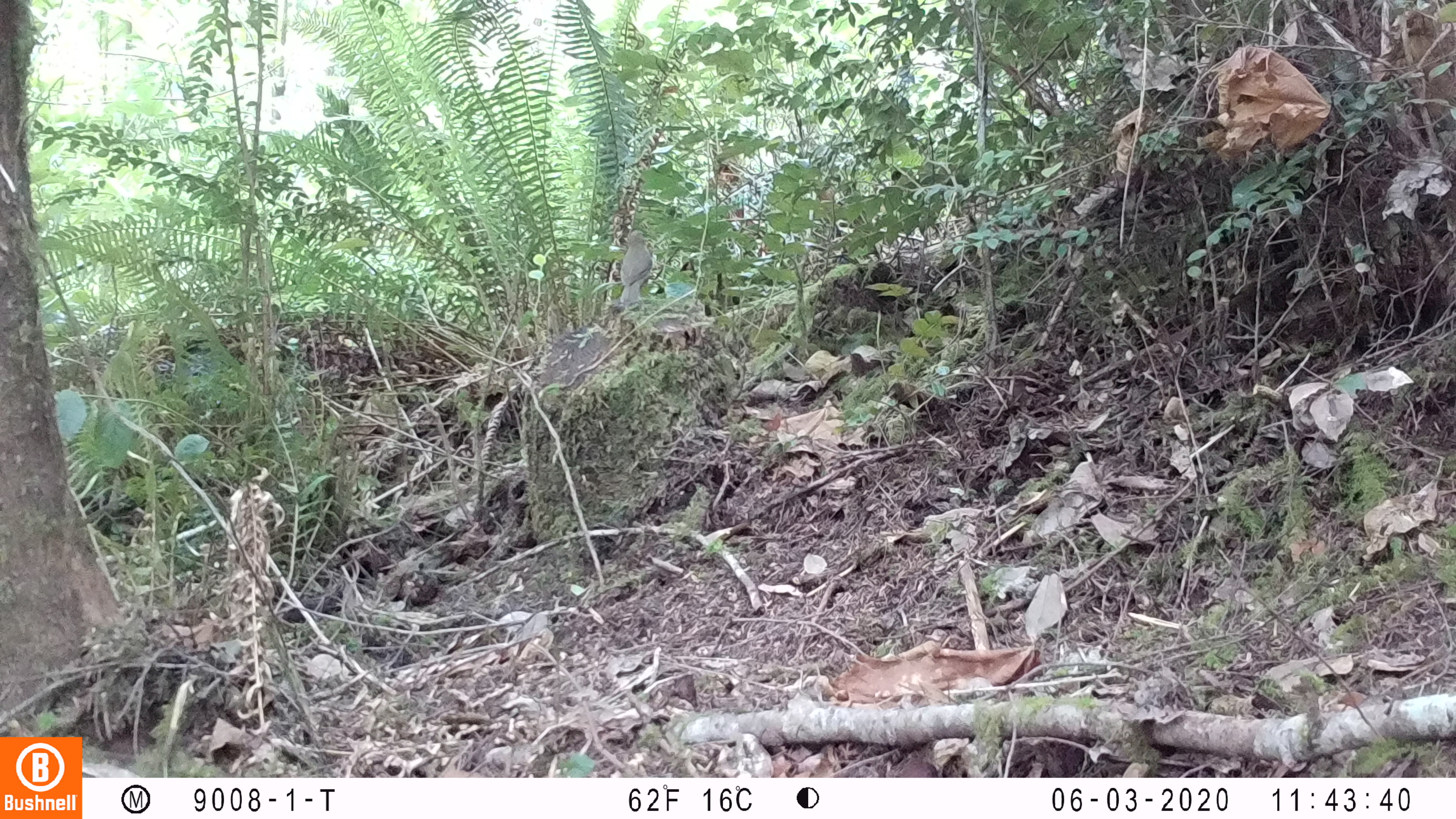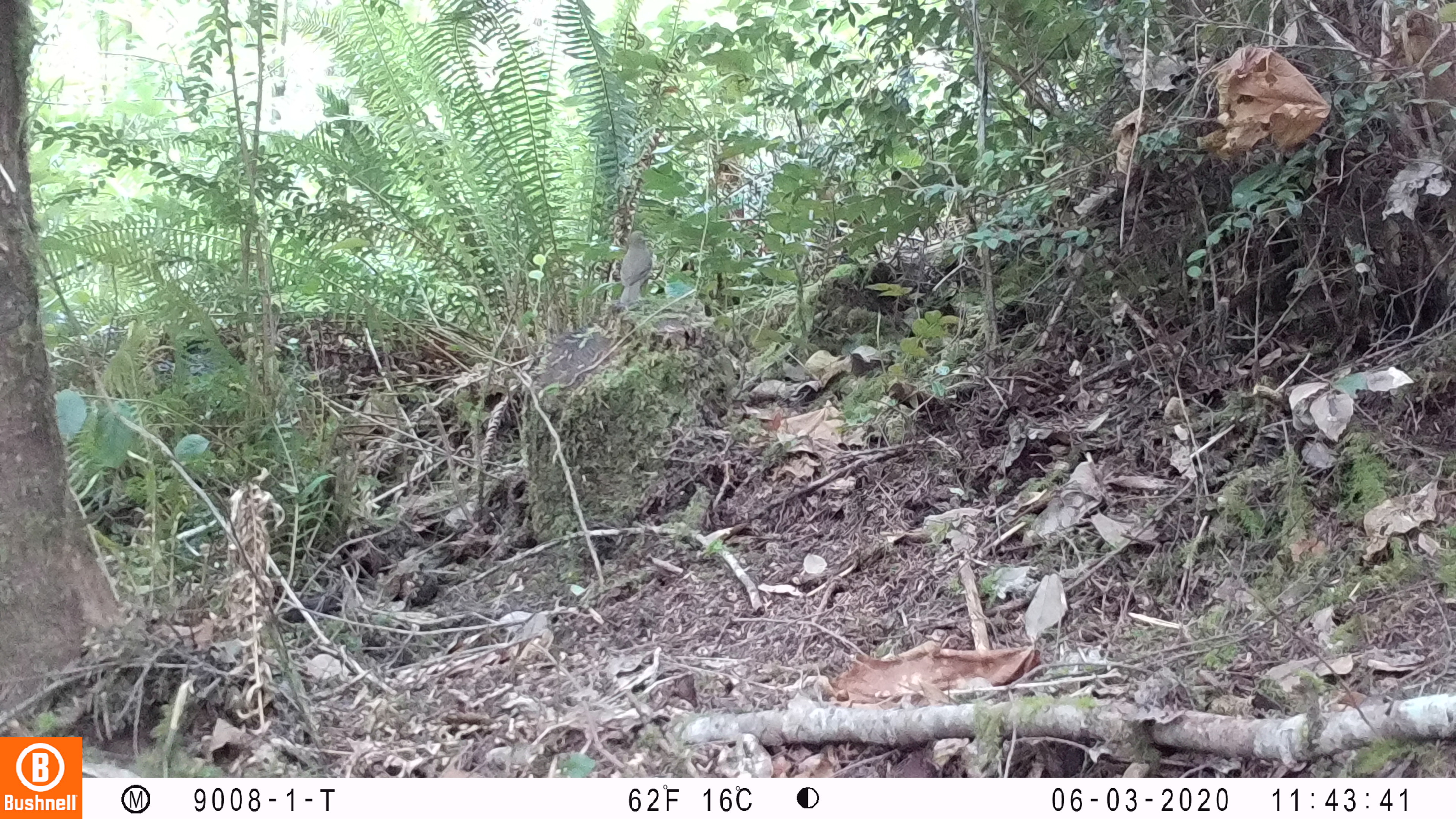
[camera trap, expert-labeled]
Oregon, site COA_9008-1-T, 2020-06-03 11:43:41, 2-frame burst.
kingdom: Animalia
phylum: Chordata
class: Aves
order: Passeriformes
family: Turdidae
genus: Catharus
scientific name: Catharus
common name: brown thrushes and nightingale-thrushes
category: catharus species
Catharus species (brown thrushes and nightingale-thrushes) (Catharus).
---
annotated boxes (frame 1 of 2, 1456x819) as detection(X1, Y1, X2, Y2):
catharus species: detection(615, 228, 655, 307)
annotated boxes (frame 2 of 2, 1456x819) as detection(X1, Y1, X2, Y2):
catharus species: detection(615, 226, 660, 304)